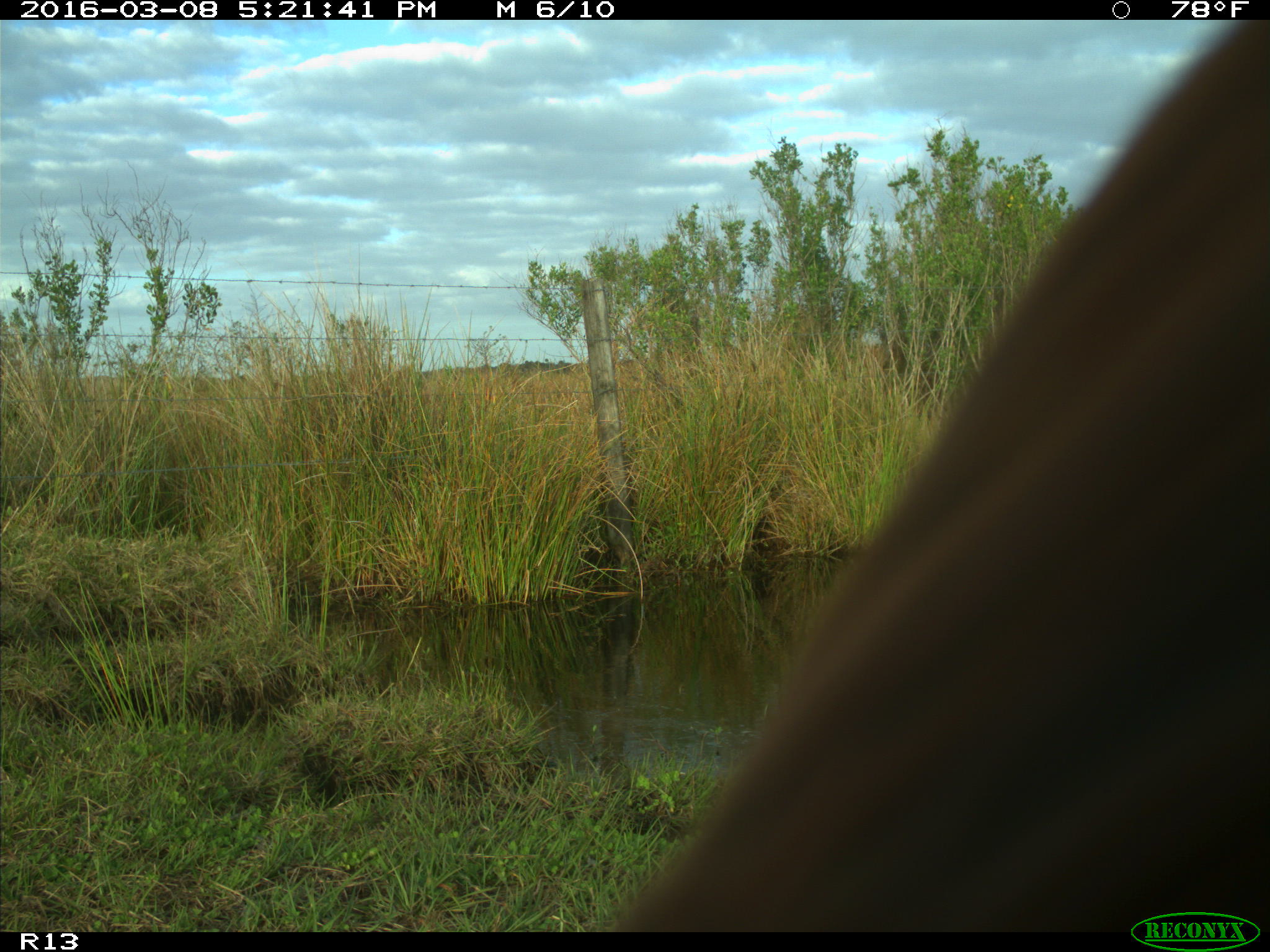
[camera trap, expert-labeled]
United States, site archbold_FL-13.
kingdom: Animalia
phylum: Chordata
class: Mammalia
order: Artiodactyla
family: Bovidae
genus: Bos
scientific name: Bos taurus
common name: domestic cow